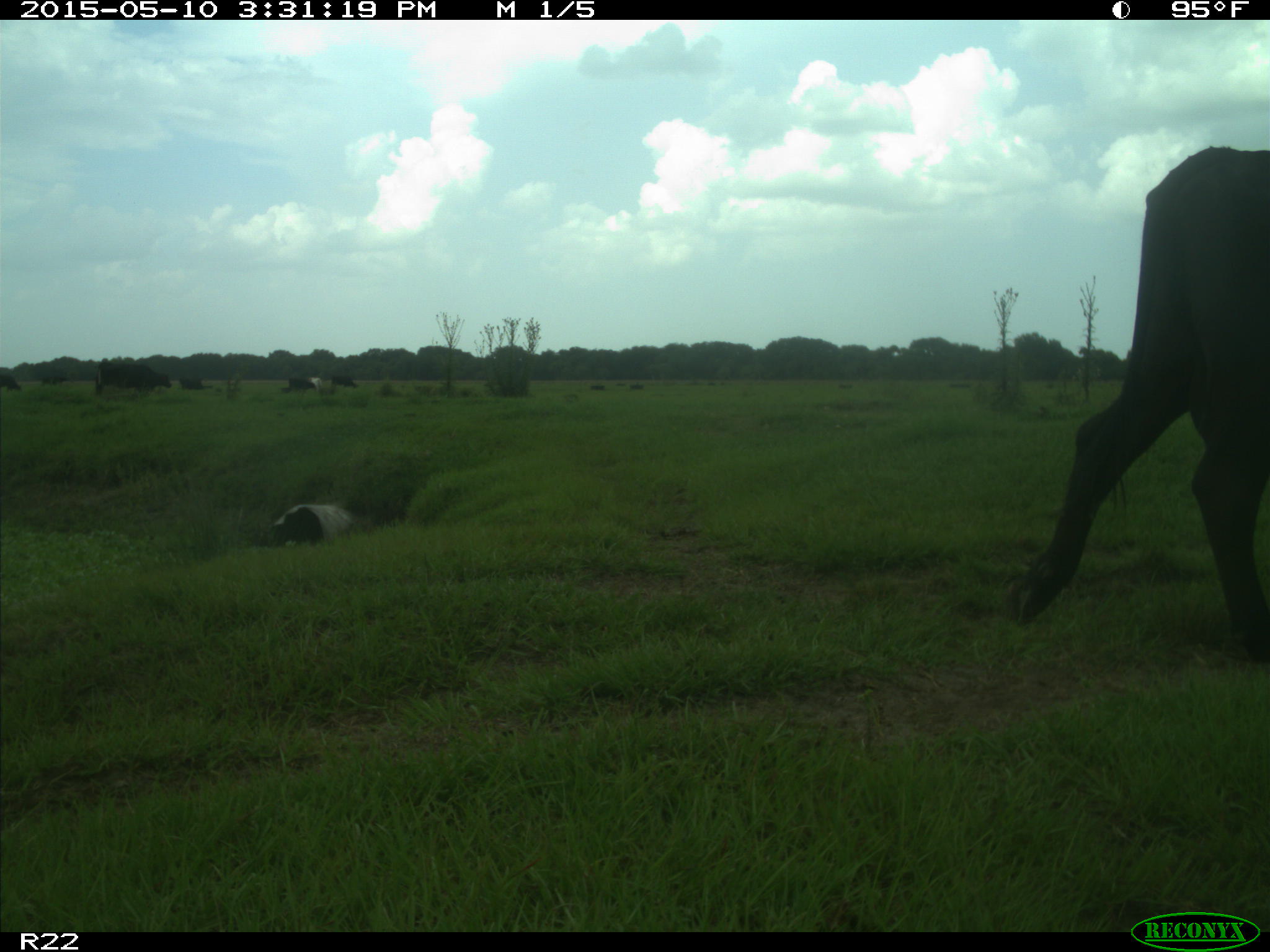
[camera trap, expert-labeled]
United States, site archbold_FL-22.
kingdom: Animalia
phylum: Chordata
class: Mammalia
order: Artiodactyla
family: Bovidae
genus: Bos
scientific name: Bos taurus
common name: domestic cow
Bos taurus (domestic cow).